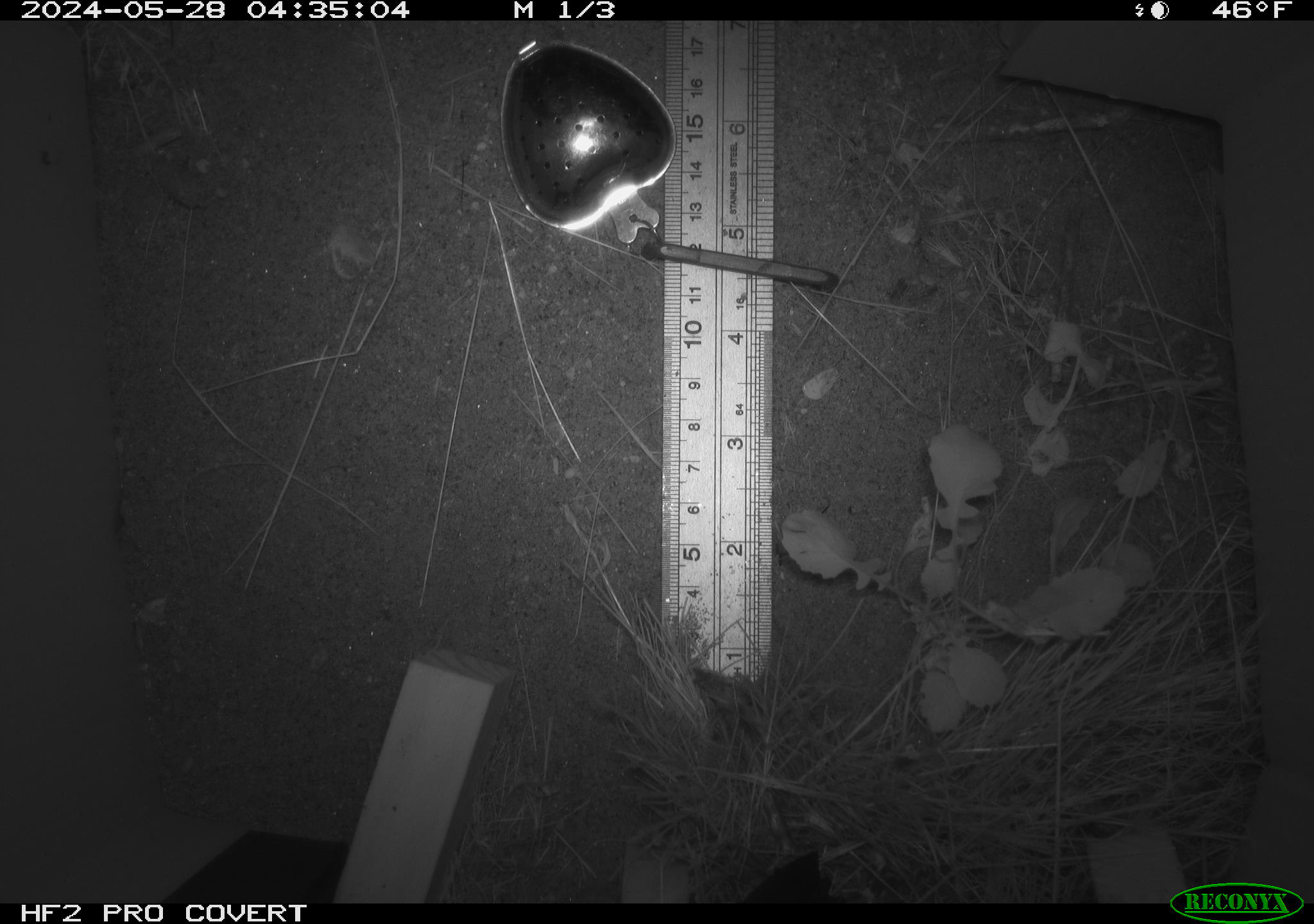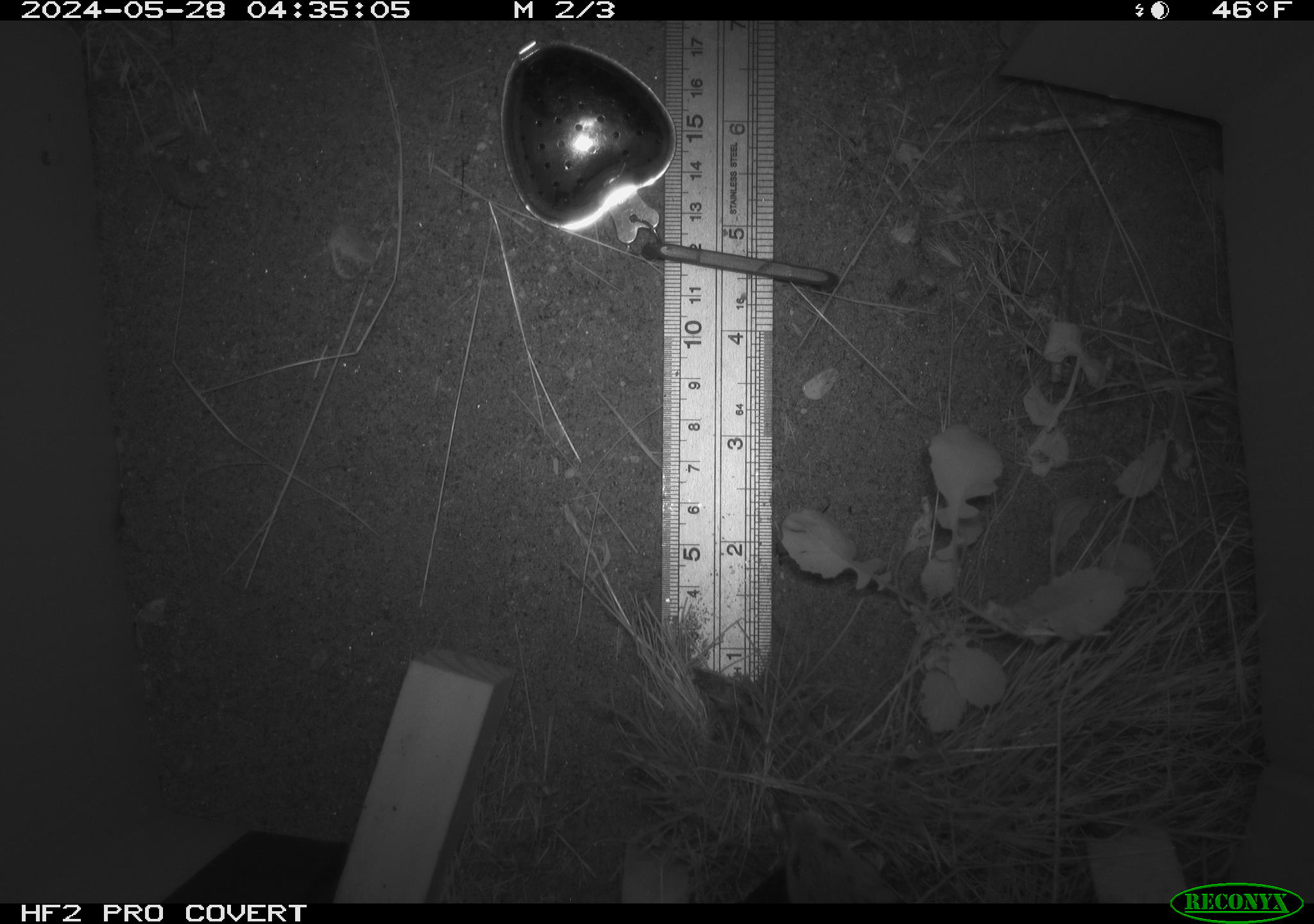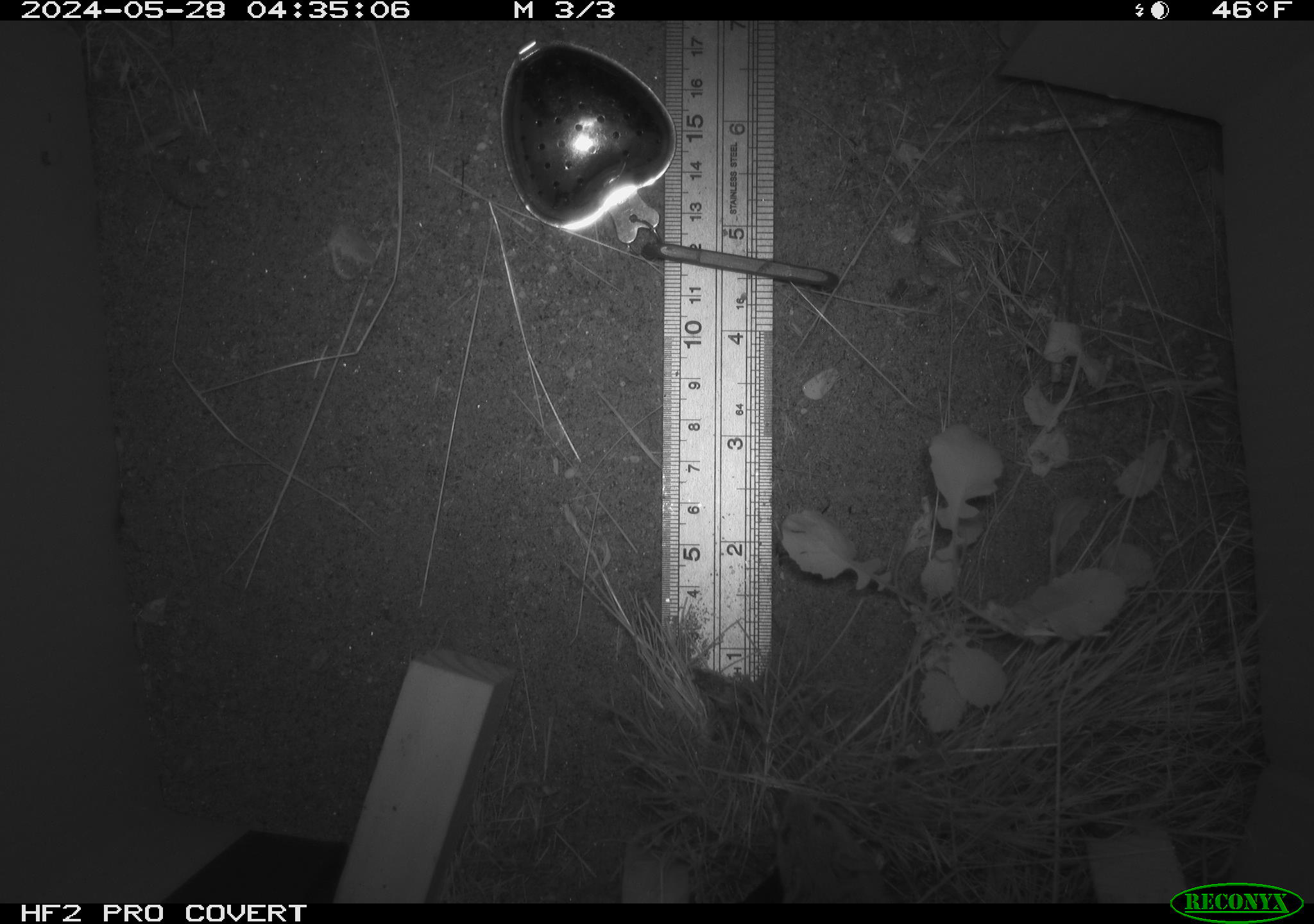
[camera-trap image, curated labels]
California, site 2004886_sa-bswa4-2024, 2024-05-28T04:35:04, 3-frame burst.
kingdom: Animalia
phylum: Chordata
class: Mammalia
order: Rodentia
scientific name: Rodentia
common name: rodent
Rodent (Rodentia).